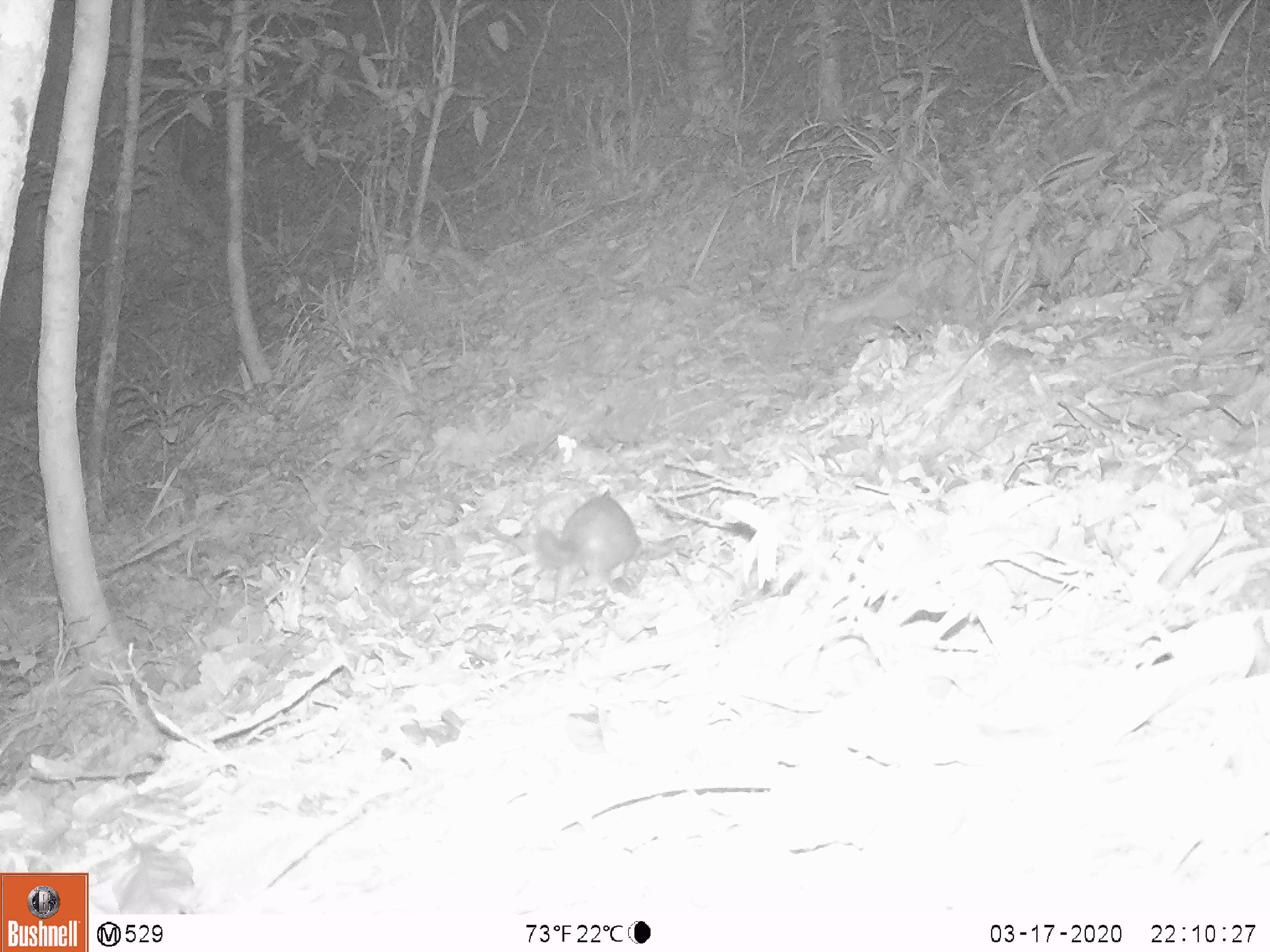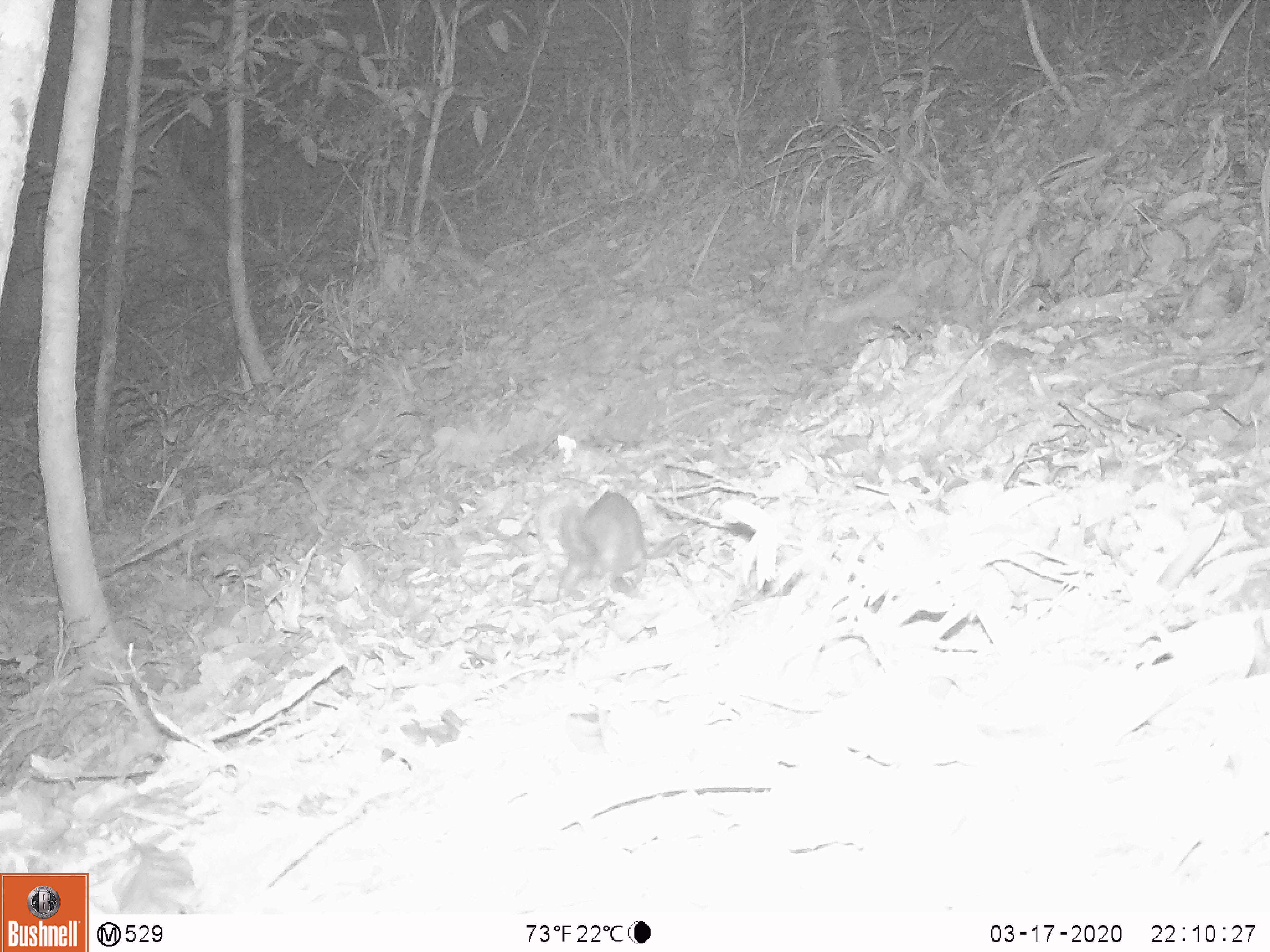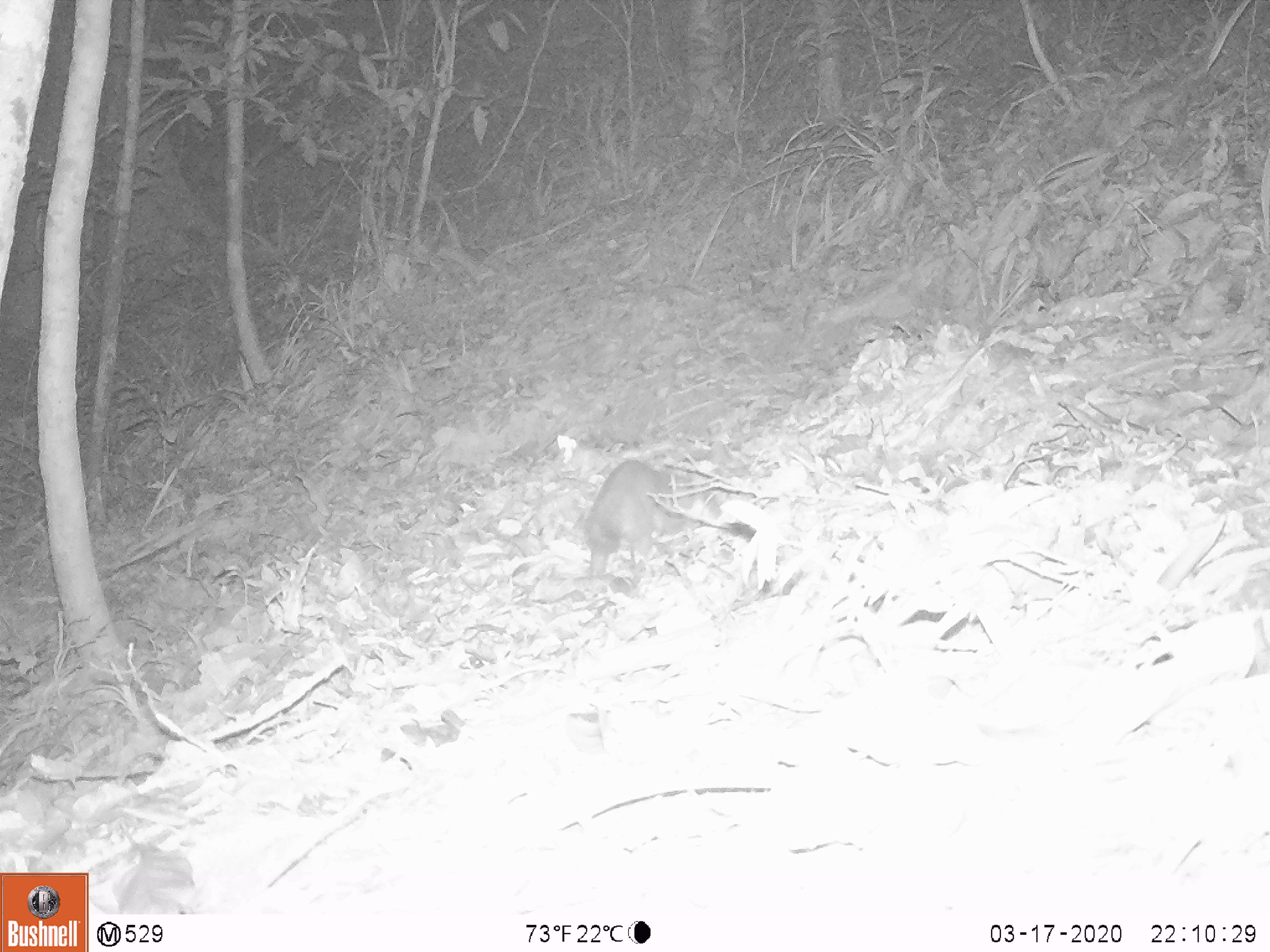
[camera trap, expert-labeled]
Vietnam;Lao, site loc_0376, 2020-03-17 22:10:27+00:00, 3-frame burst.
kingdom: Animalia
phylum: Chordata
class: Mammalia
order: Carnivora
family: Mustelidae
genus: Melogale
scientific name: Melogale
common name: ferret badger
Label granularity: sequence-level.